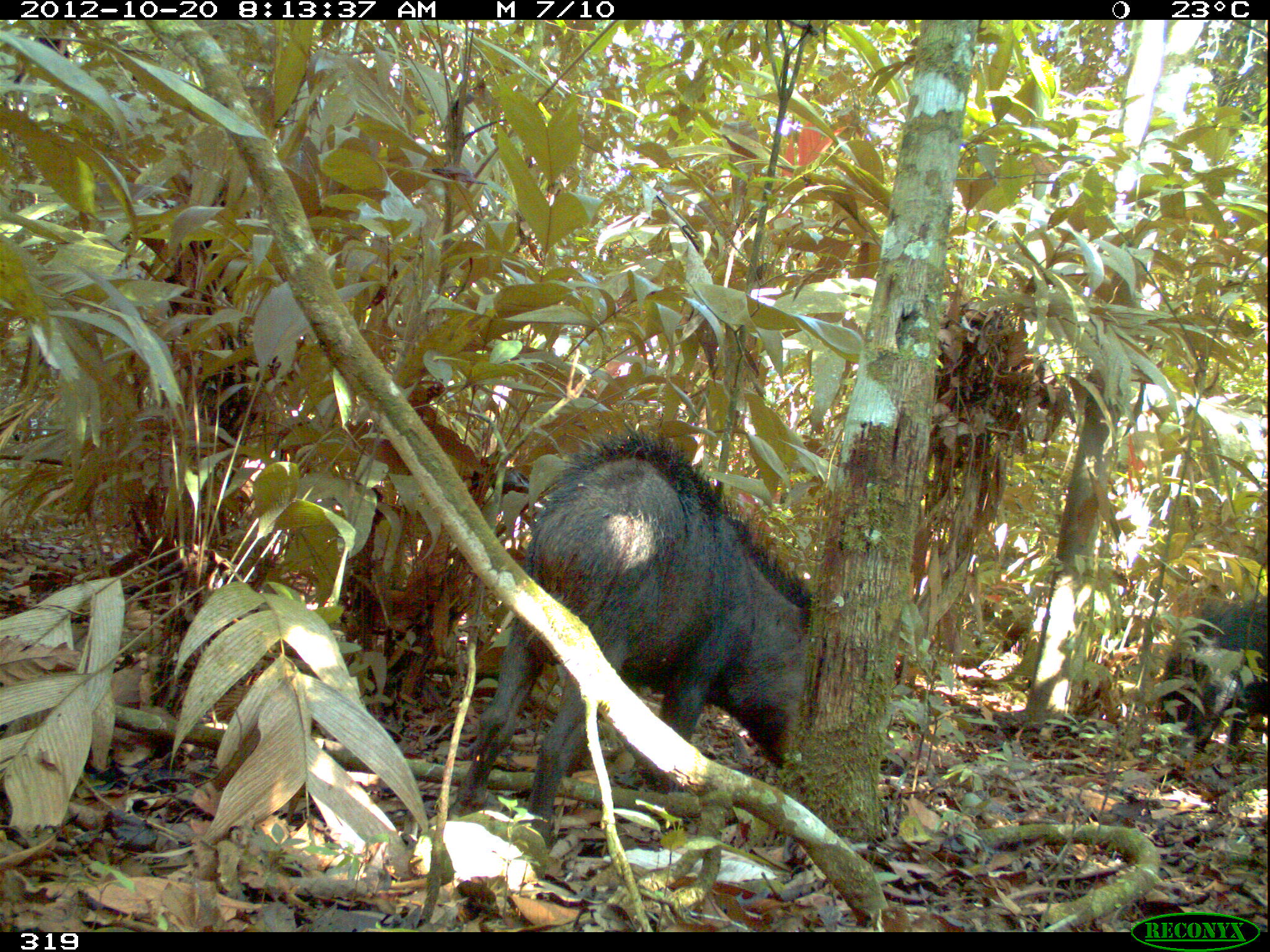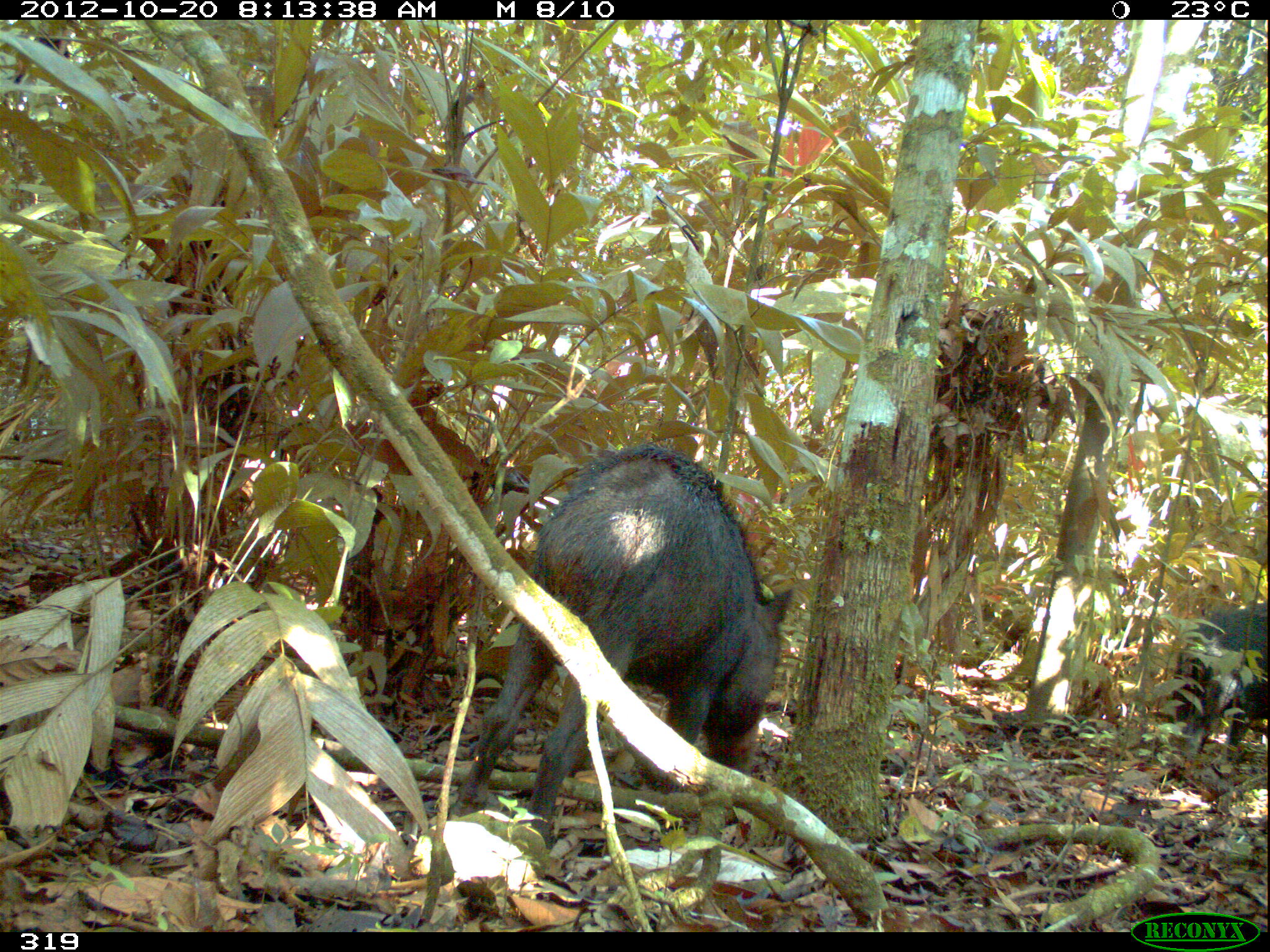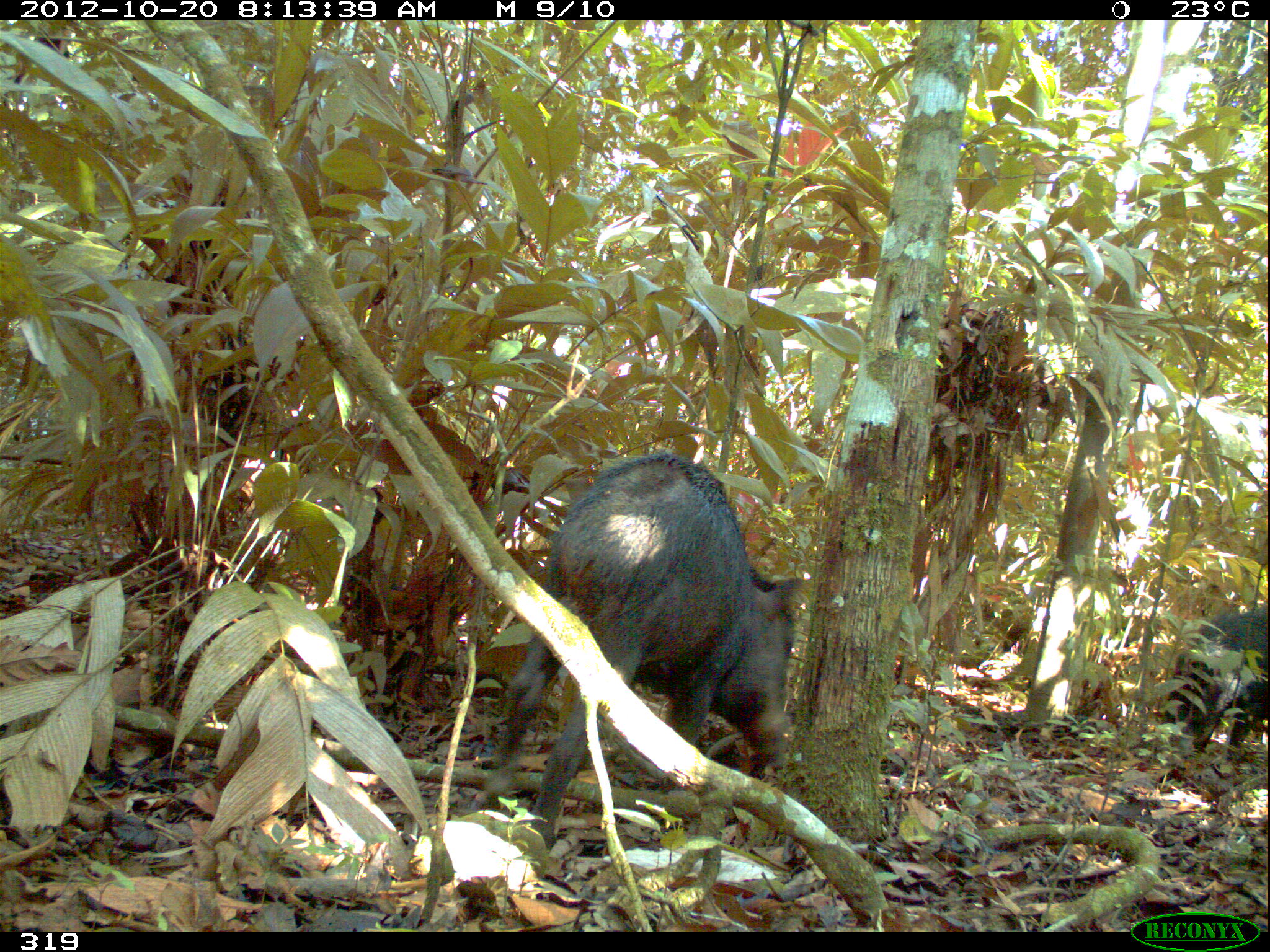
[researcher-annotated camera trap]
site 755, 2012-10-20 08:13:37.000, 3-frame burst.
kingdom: Animalia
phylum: Chordata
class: Mammalia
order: Artiodactyla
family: Tayassuidae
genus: Tayassu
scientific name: Tayassu pecari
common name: white-lipped peccary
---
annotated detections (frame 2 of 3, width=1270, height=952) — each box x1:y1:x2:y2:
tayassu pecari: 447:441:796:850; 1161:601:1266:764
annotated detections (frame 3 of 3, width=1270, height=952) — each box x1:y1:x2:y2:
tayassu pecari: 456:451:807:849; 1154:605:1268:762